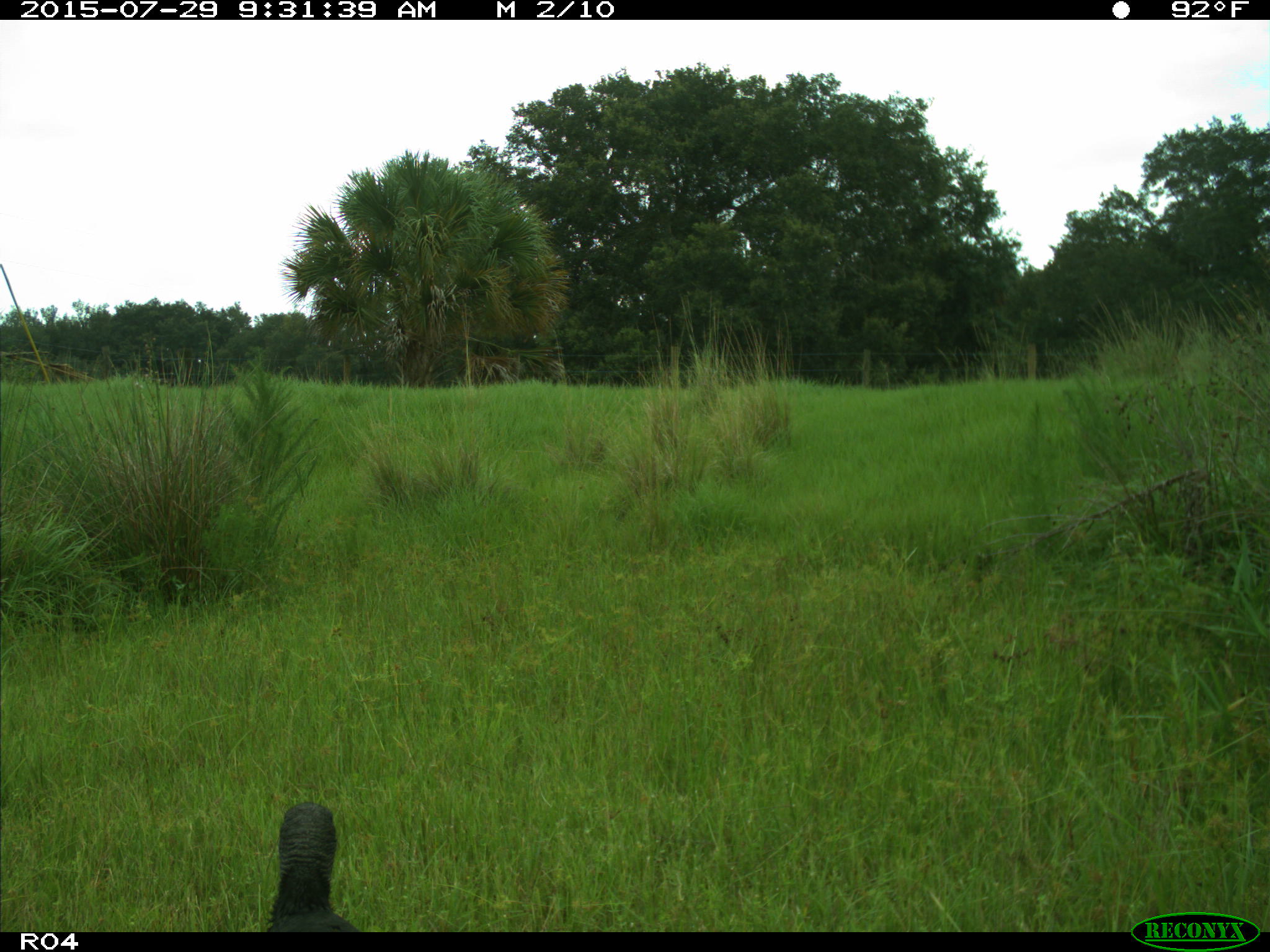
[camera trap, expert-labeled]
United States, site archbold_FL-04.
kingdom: Animalia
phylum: Chordata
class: Aves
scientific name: Aves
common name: birds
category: unidentified bird